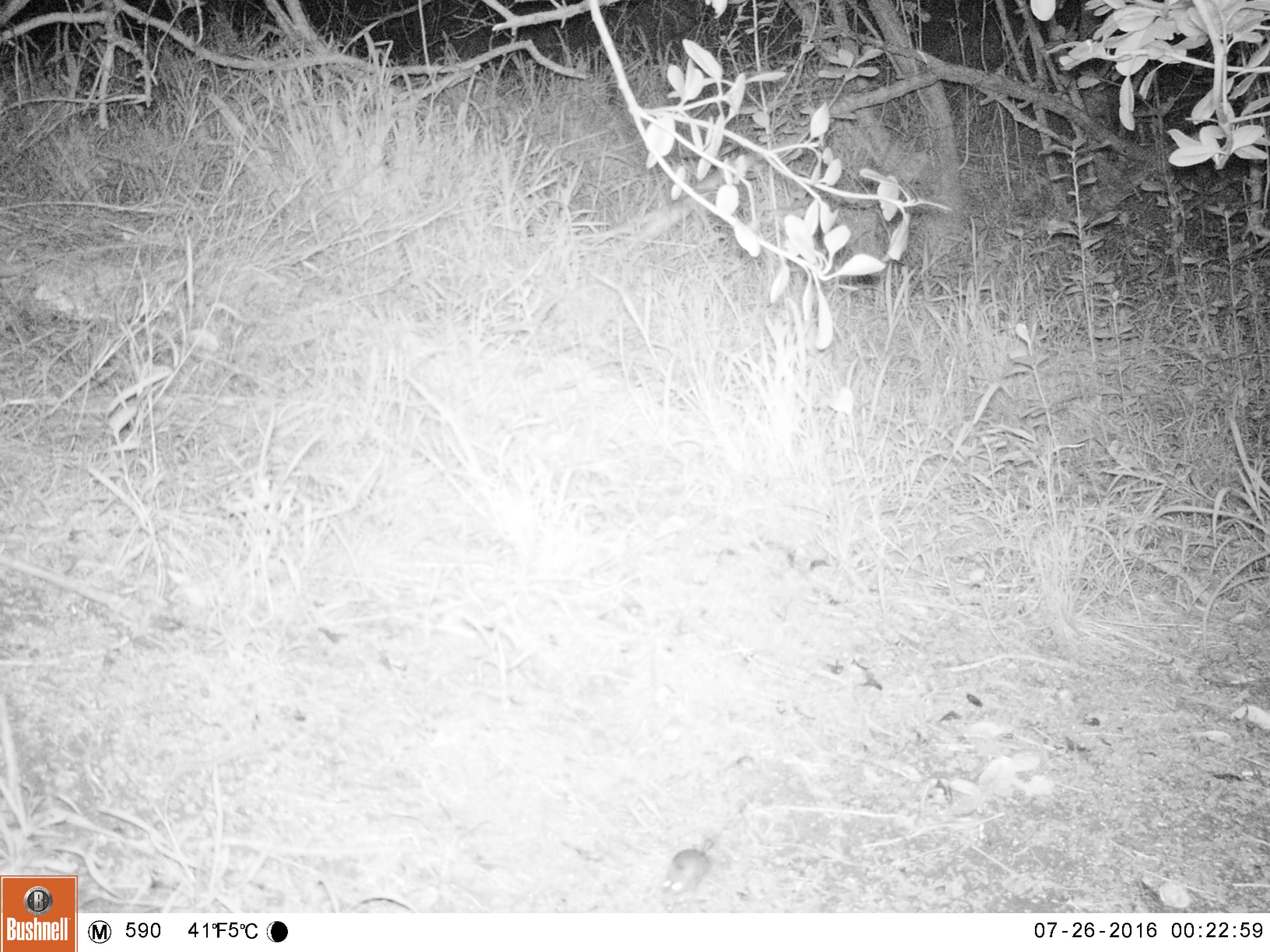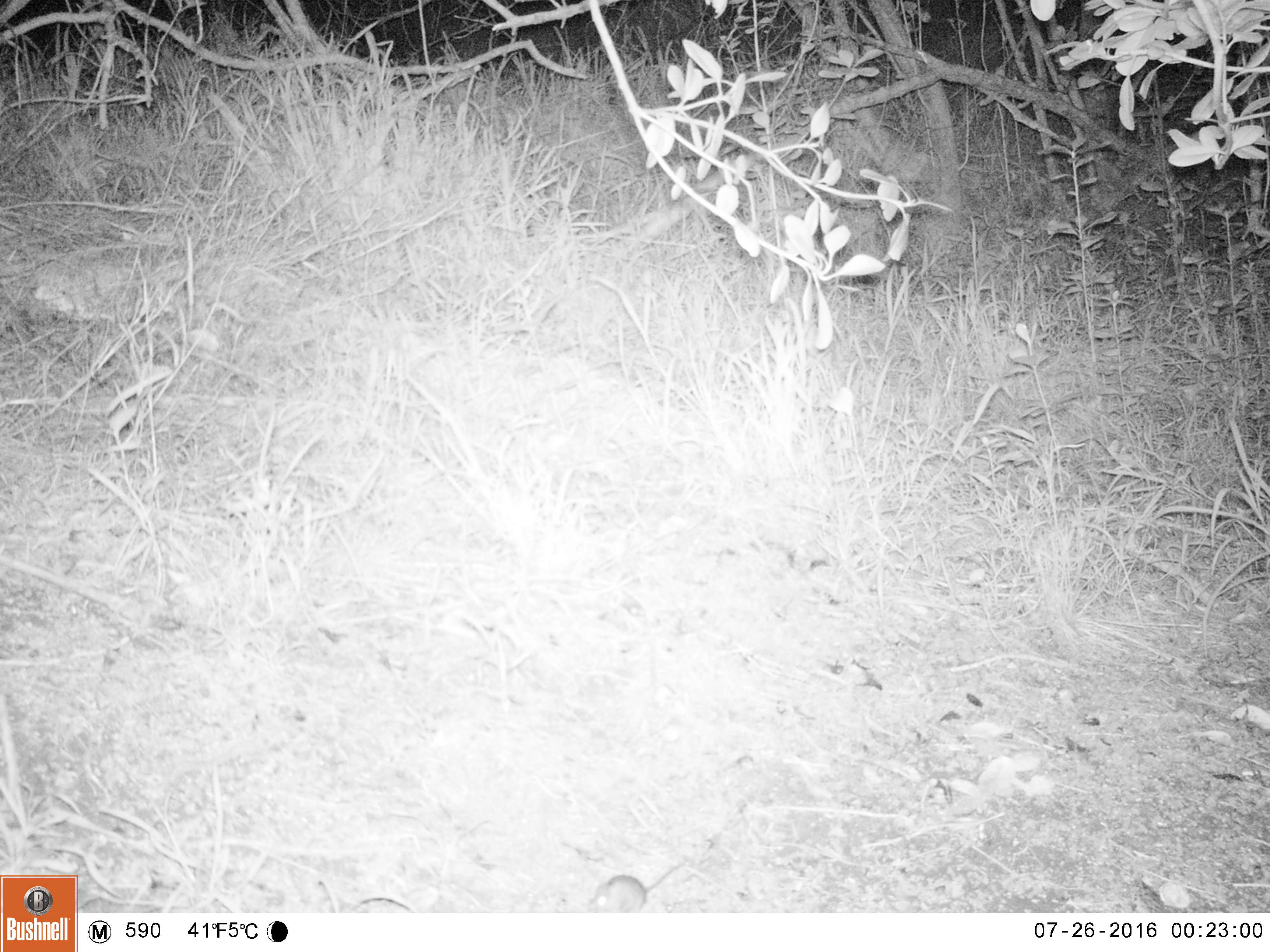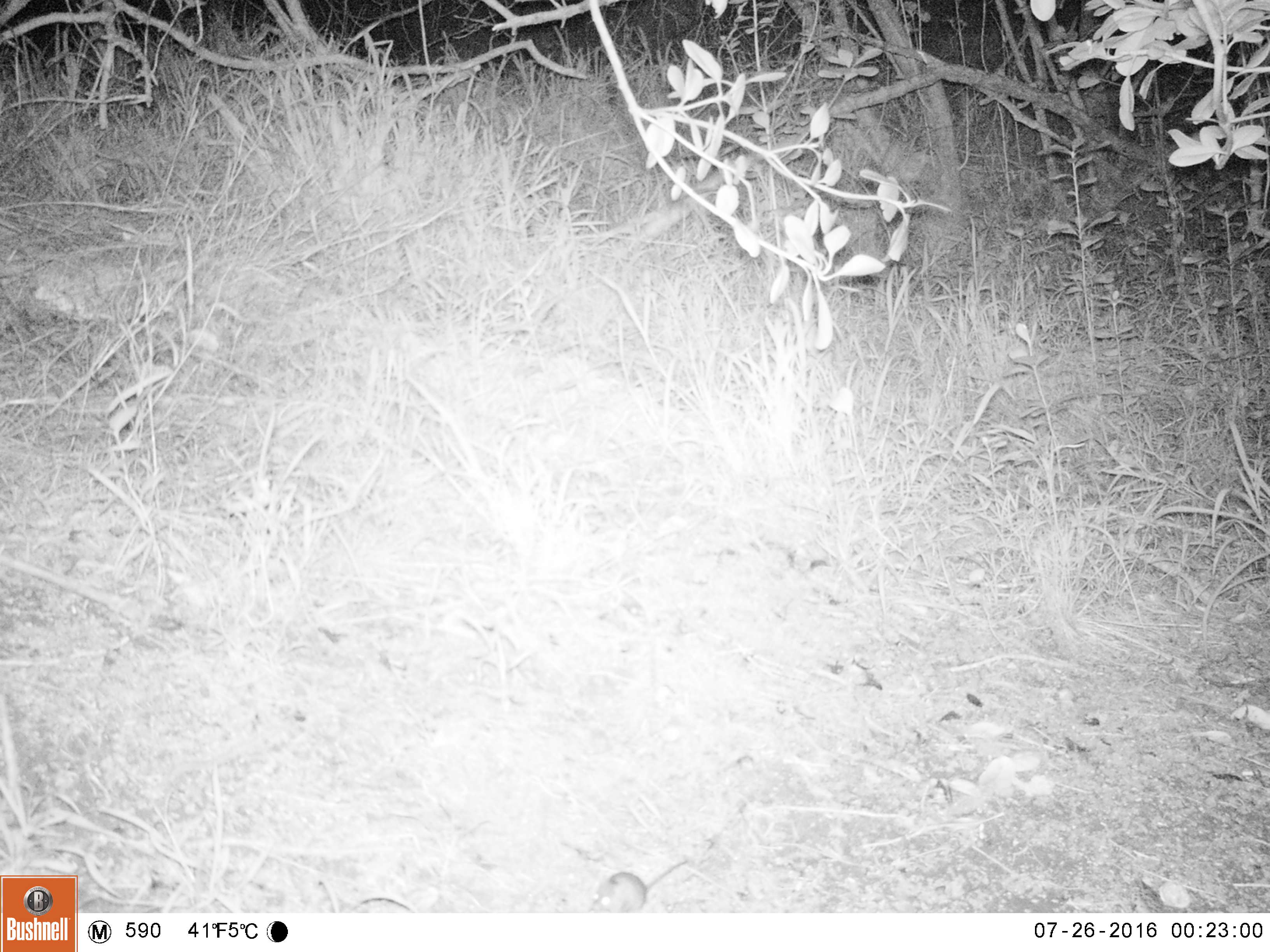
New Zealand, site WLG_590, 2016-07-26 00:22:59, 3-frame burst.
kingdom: Animalia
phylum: Chordata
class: Mammalia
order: Rodentia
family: Muridae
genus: Mus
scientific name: Mus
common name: mouse